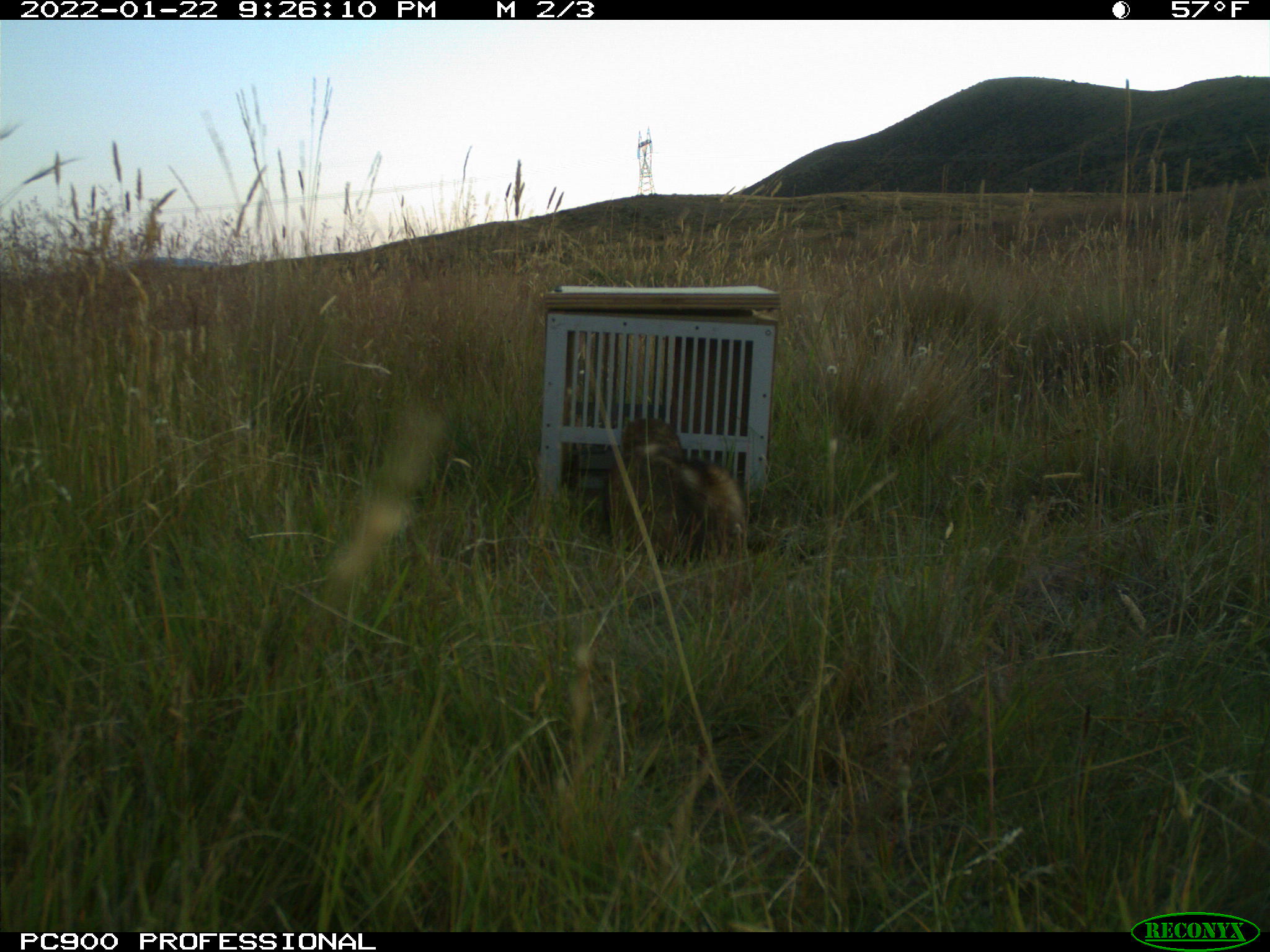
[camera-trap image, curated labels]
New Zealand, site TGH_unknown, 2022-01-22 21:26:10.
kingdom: Animalia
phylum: Chordata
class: Mammalia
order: Carnivora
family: Mustelidae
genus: Mustela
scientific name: Mustela furo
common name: ferret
Ferret (Mustela furo).